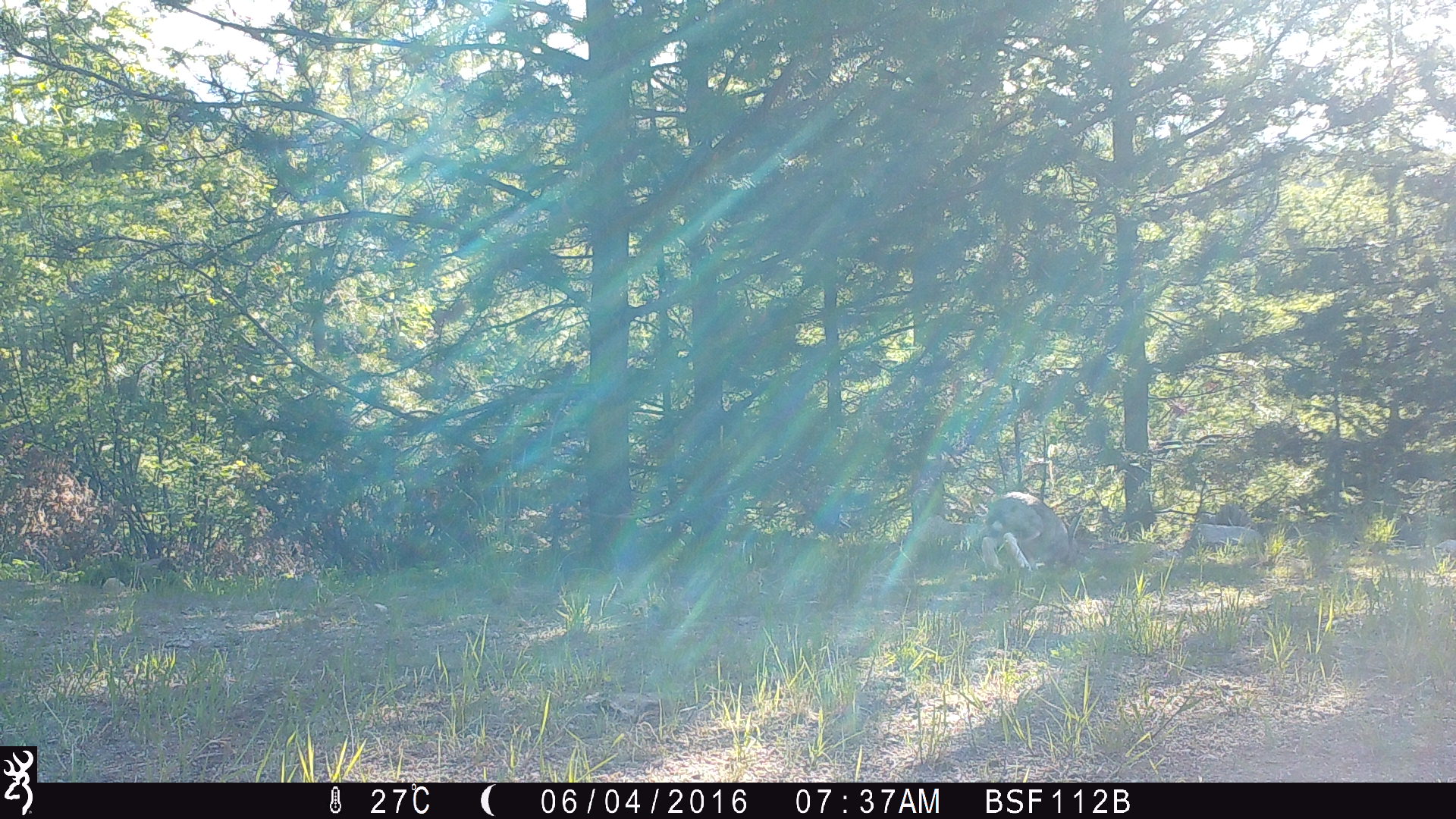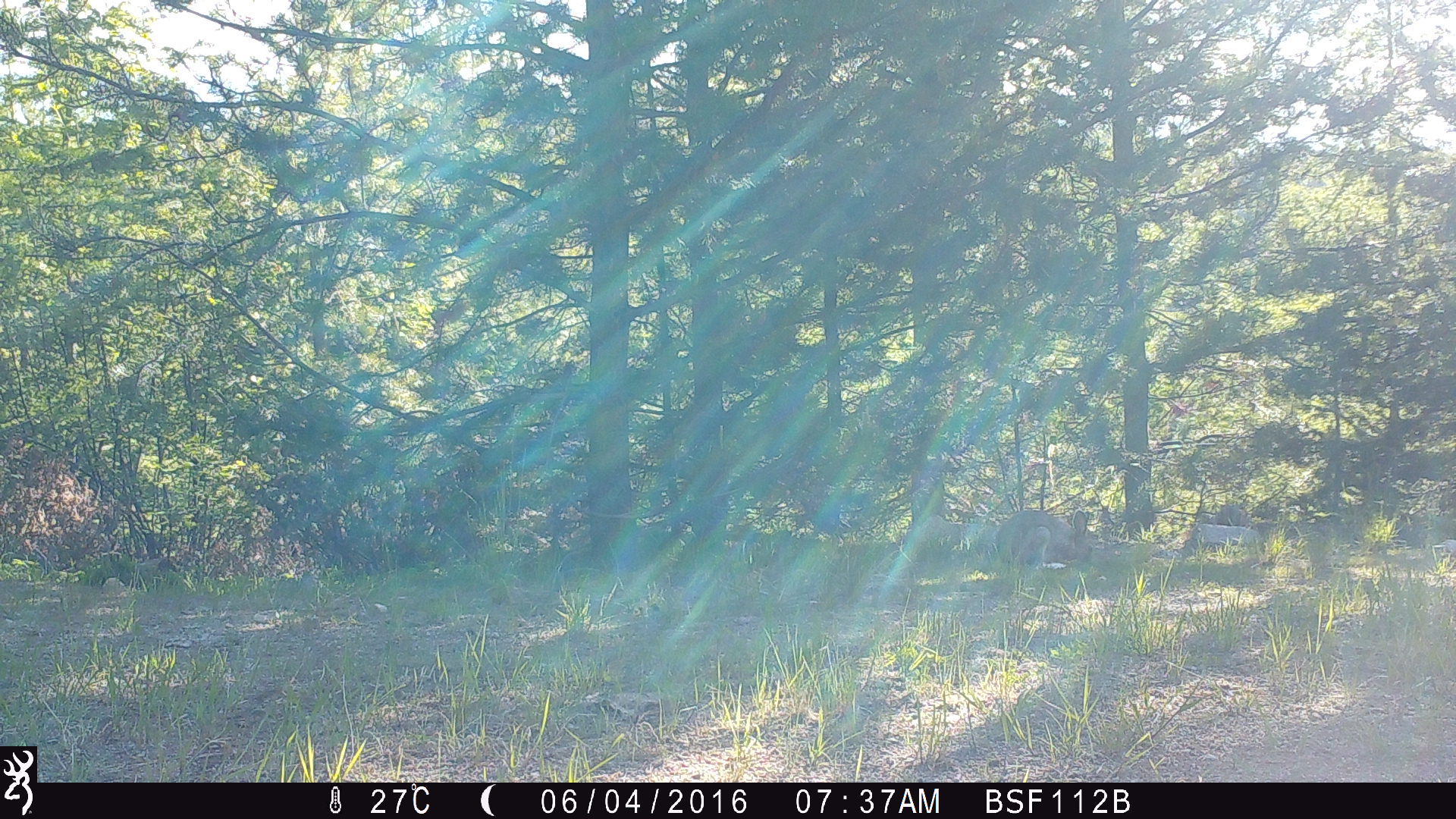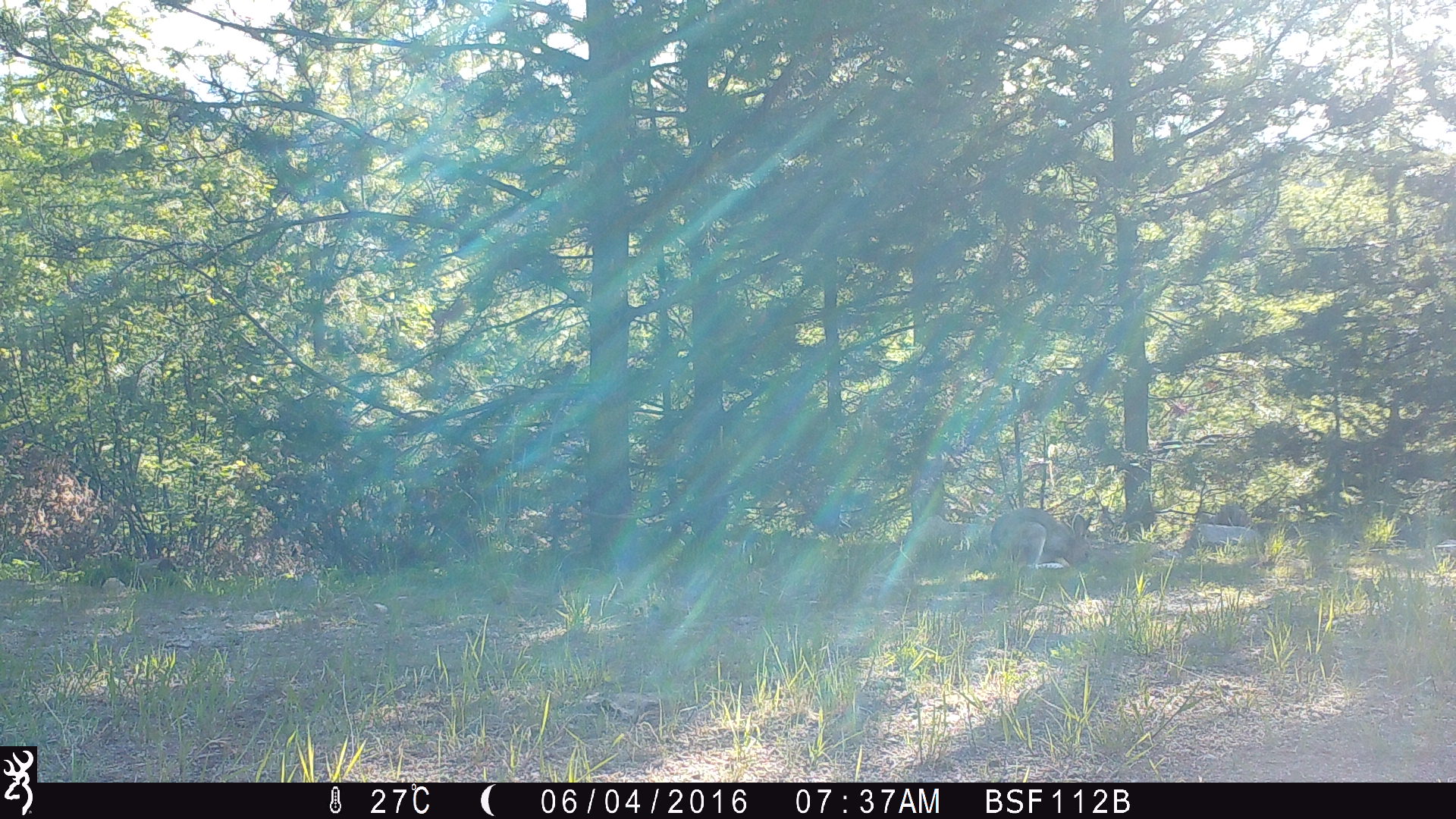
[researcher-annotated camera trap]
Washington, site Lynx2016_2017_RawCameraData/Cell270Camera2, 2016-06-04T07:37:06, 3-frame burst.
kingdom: Animalia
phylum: Chordata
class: Mammalia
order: Lagomorpha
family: Leporidae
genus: Lepus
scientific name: Lepus americanus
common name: snowshoe hare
Lepus americanus (snowshoe hare). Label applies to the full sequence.